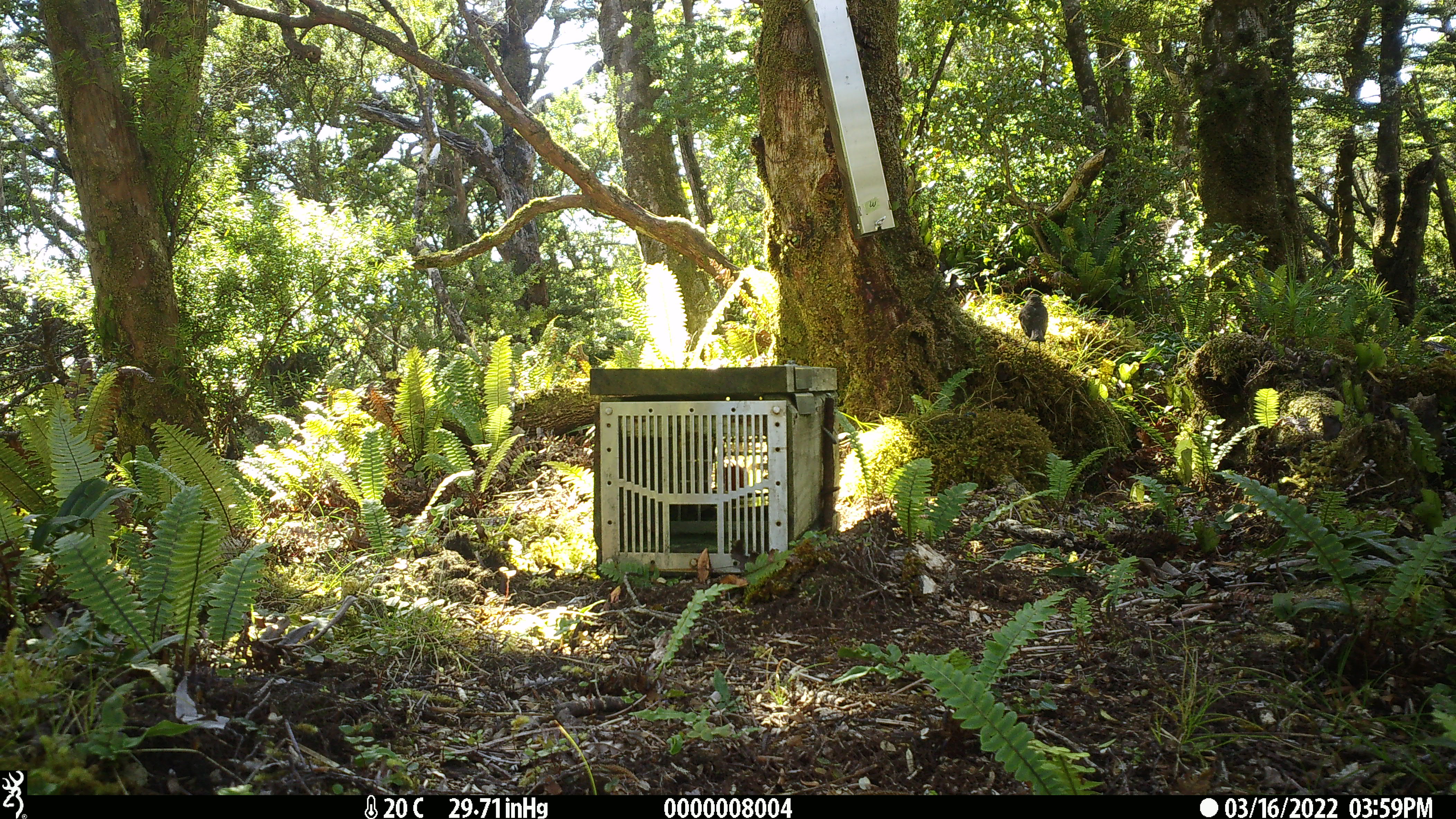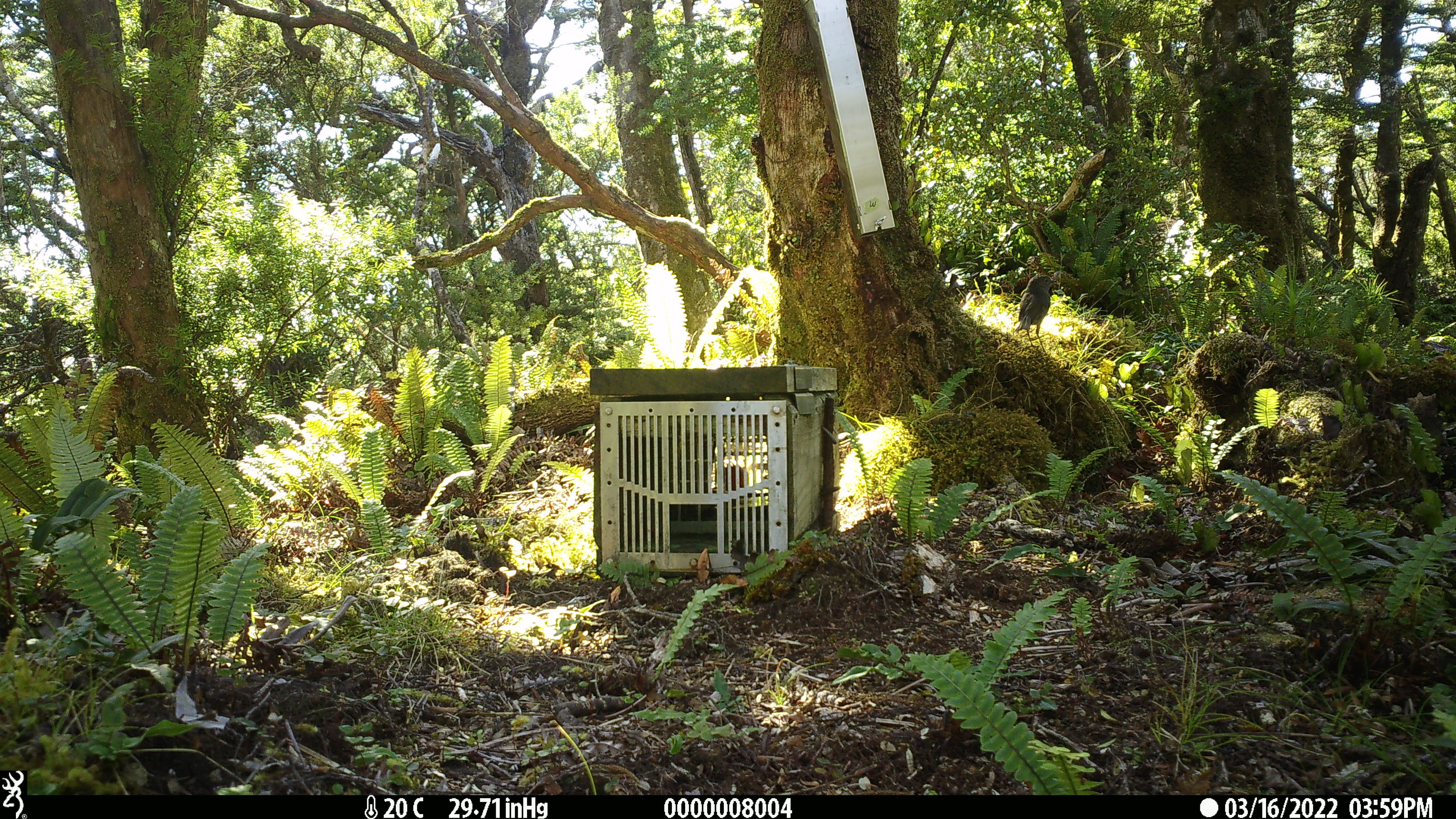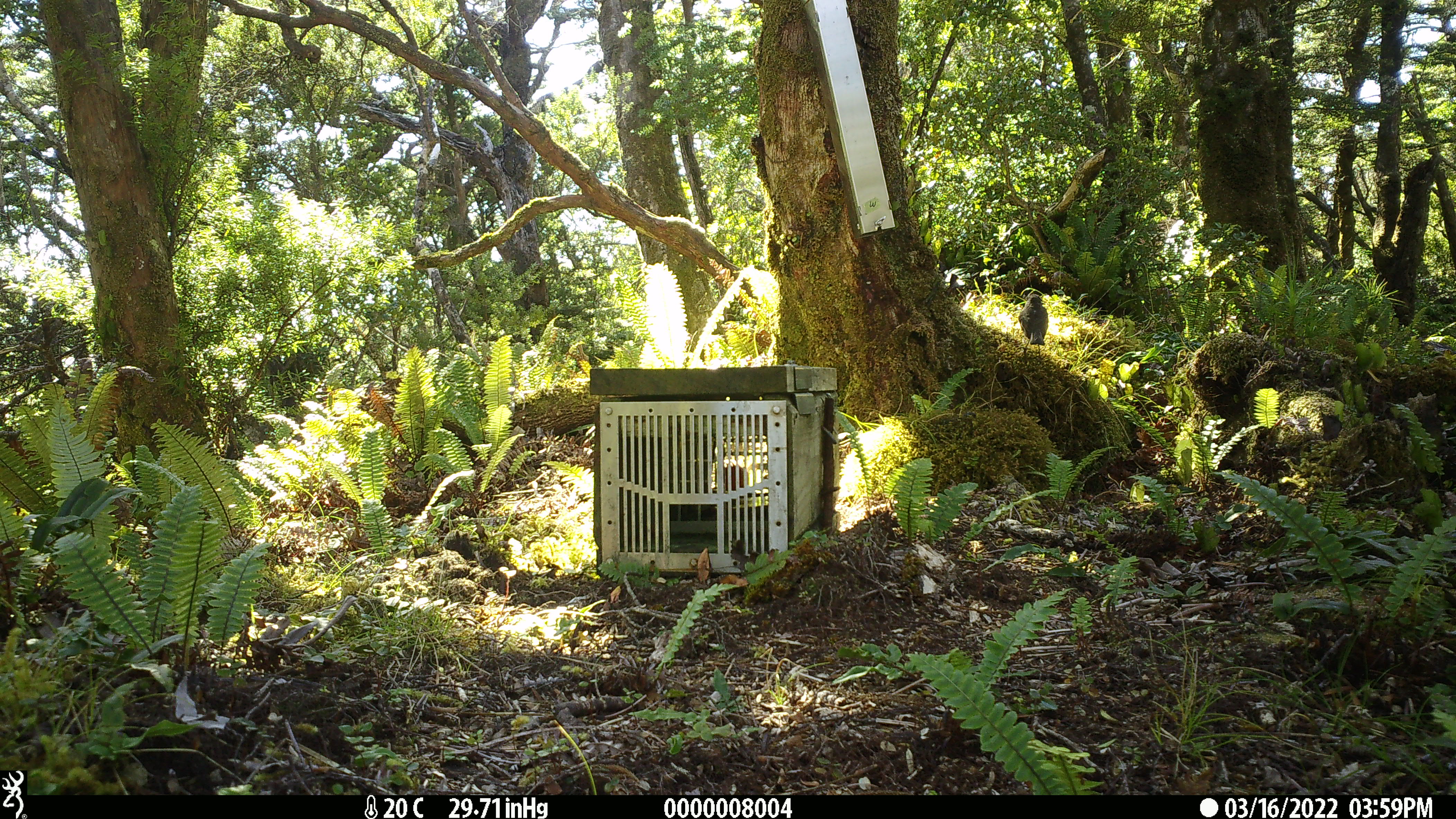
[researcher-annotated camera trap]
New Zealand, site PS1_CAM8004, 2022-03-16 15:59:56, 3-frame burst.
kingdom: Animalia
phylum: Chordata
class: Aves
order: Passeriformes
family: Petroicidae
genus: Petroica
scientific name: Petroica australis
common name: new zealand robin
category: robin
Robin (new zealand robin) (Petroica australis).